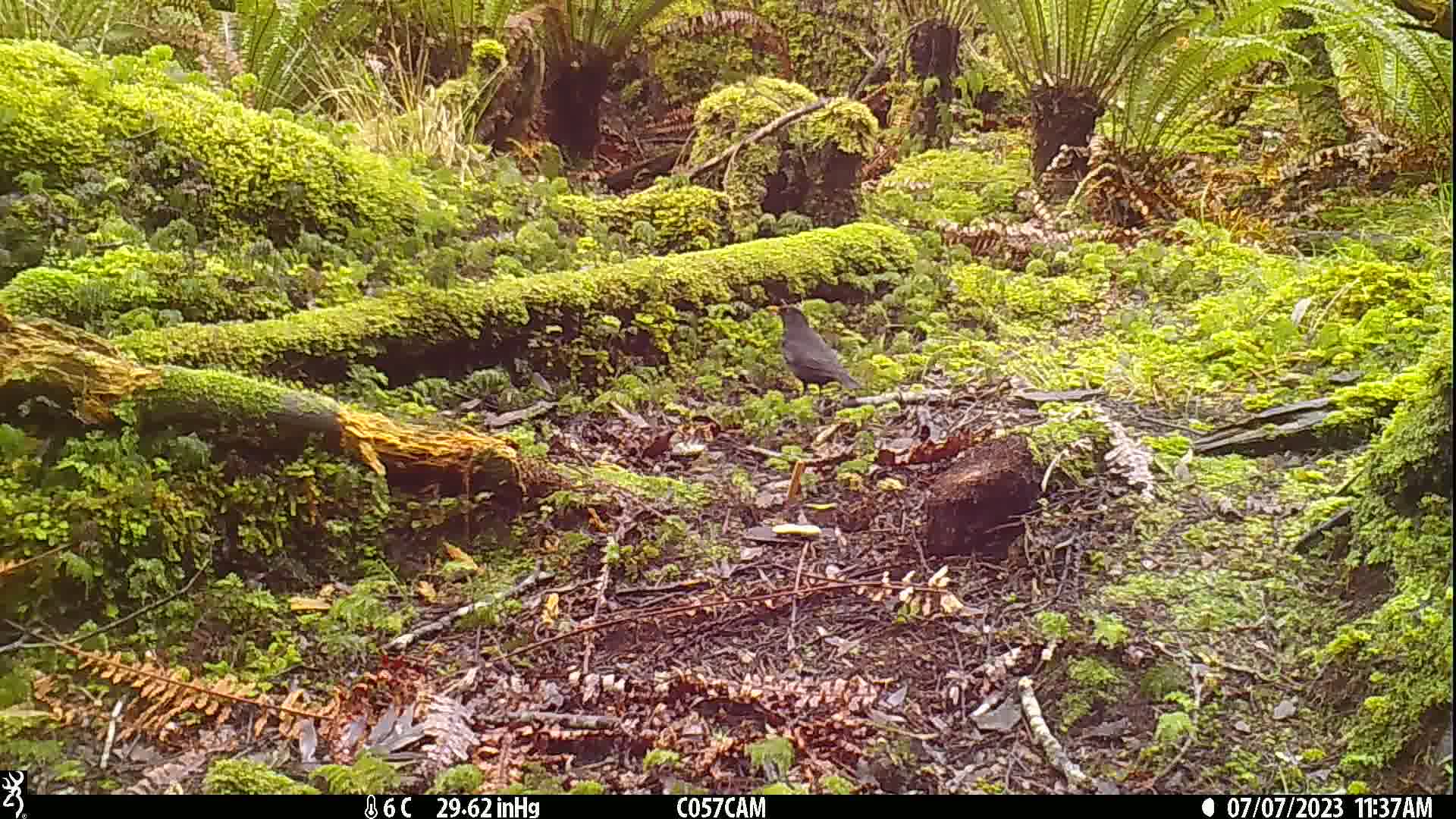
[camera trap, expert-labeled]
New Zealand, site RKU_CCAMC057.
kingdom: Animalia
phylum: Chordata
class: Aves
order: Passeriformes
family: Turdidae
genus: Turdus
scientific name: Turdus merula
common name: eurasian blackbird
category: blackbird